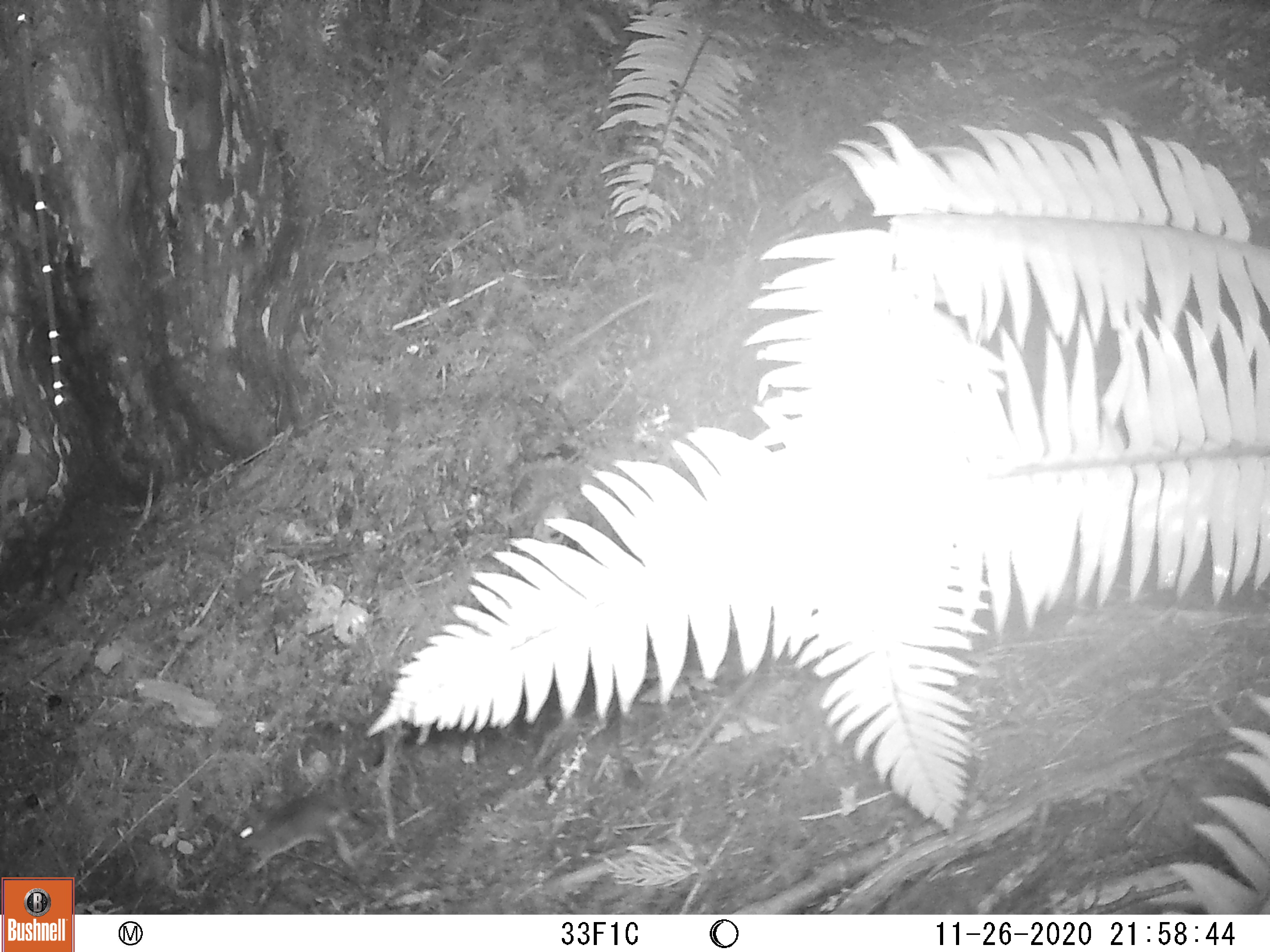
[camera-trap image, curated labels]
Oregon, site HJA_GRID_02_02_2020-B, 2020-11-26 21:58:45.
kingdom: Animalia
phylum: Chordata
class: Mammalia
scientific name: Mammalia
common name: small mammal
Small mammal (Mammalia).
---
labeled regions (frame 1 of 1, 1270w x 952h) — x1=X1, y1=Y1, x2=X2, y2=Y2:
small mammal: x1=221, y1=783, x2=386, y2=892